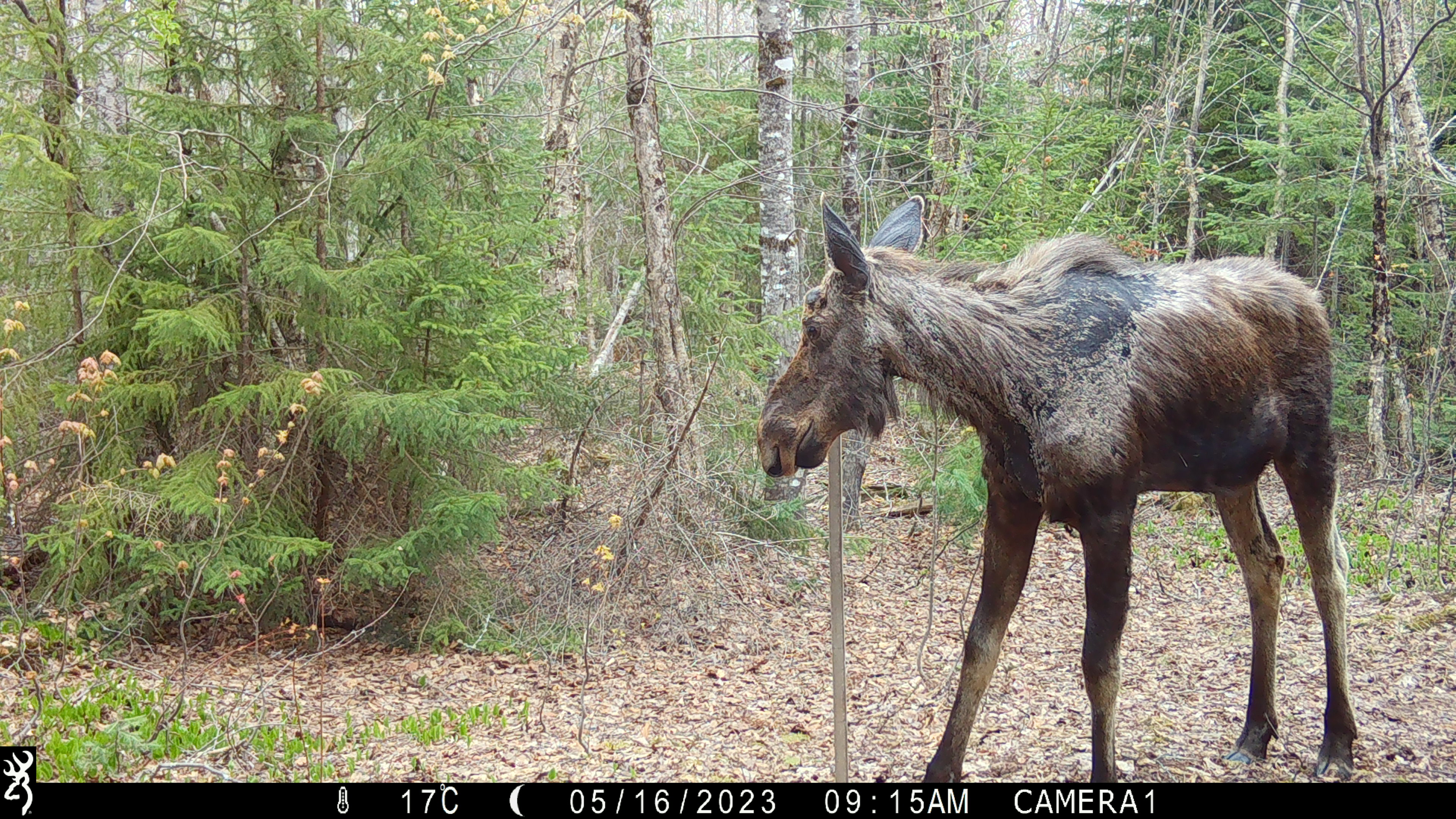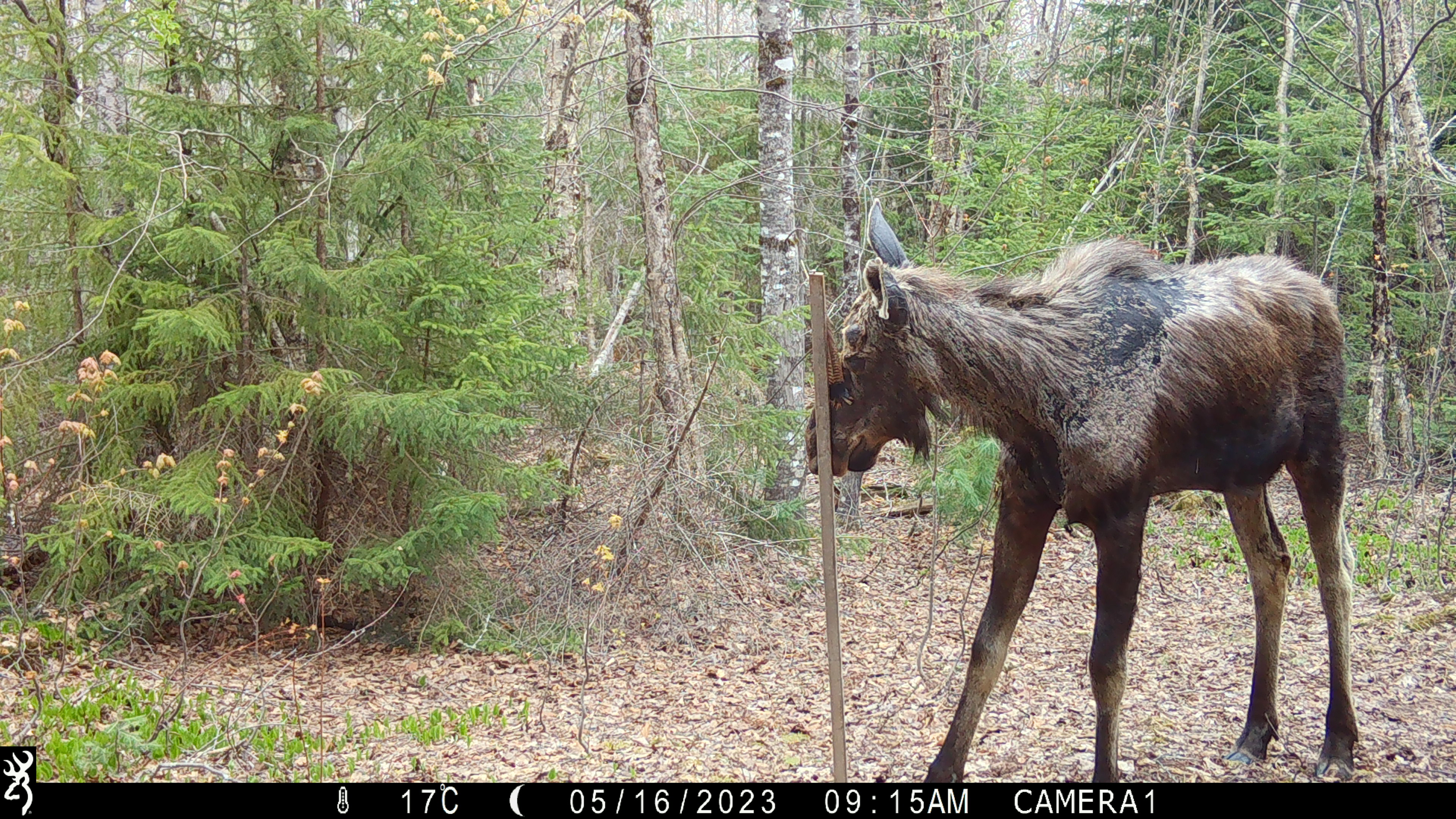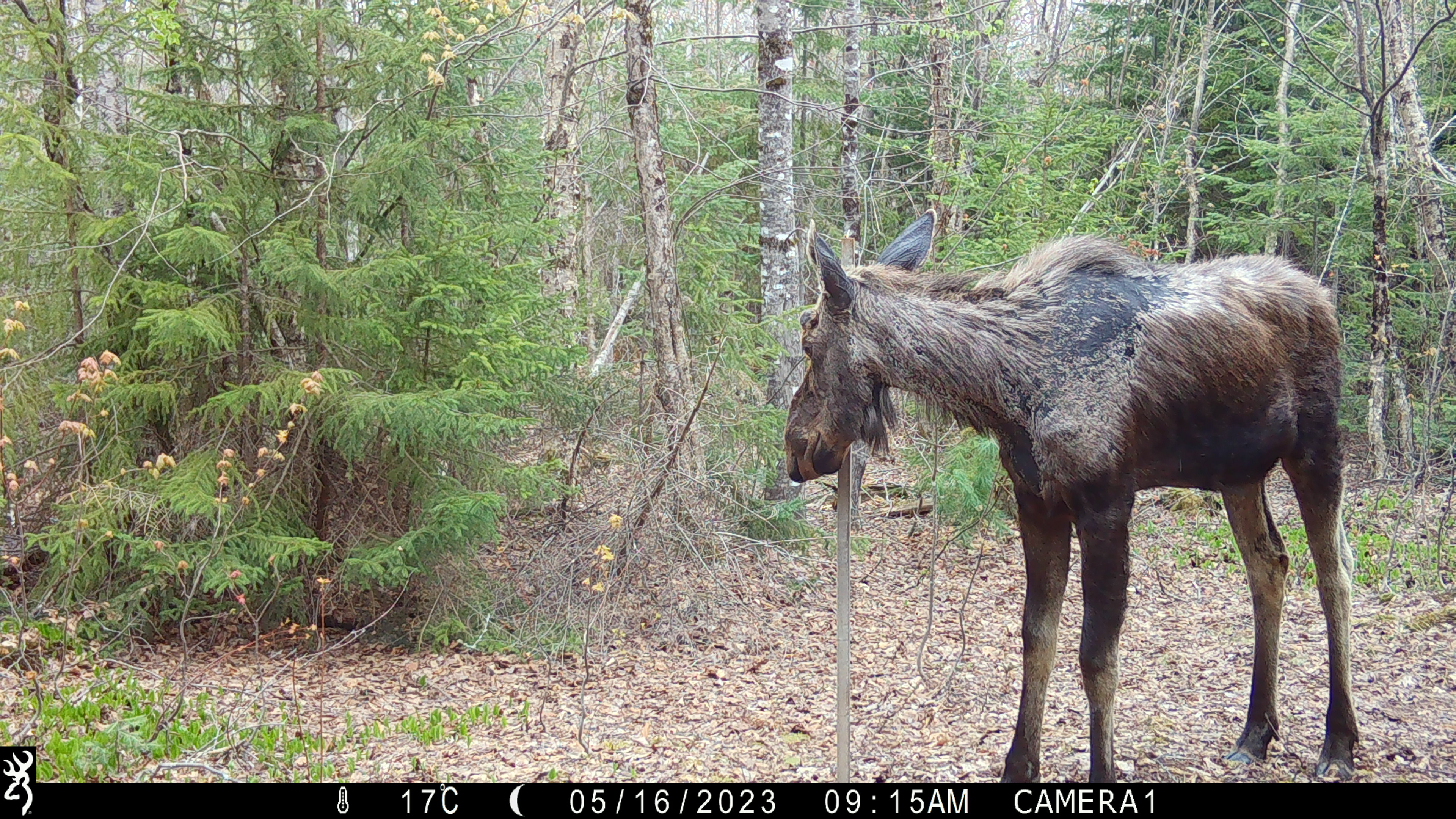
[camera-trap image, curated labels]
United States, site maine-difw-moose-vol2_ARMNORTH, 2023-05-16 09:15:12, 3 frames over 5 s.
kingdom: Animalia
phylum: Chordata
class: Mammalia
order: Artiodactyla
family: Cervidae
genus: Alces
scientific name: Alces alces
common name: moose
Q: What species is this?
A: Moose (Alces alces).